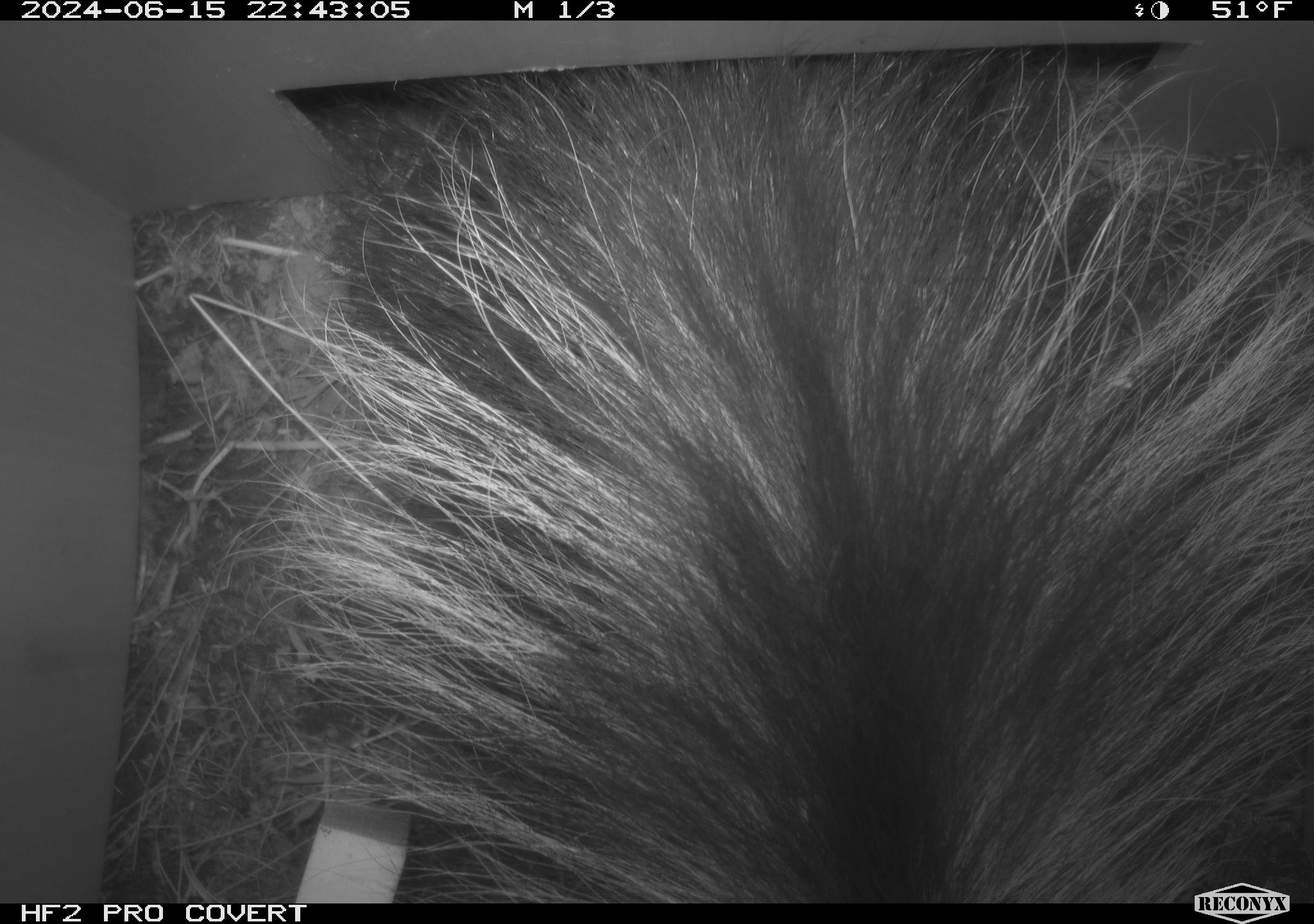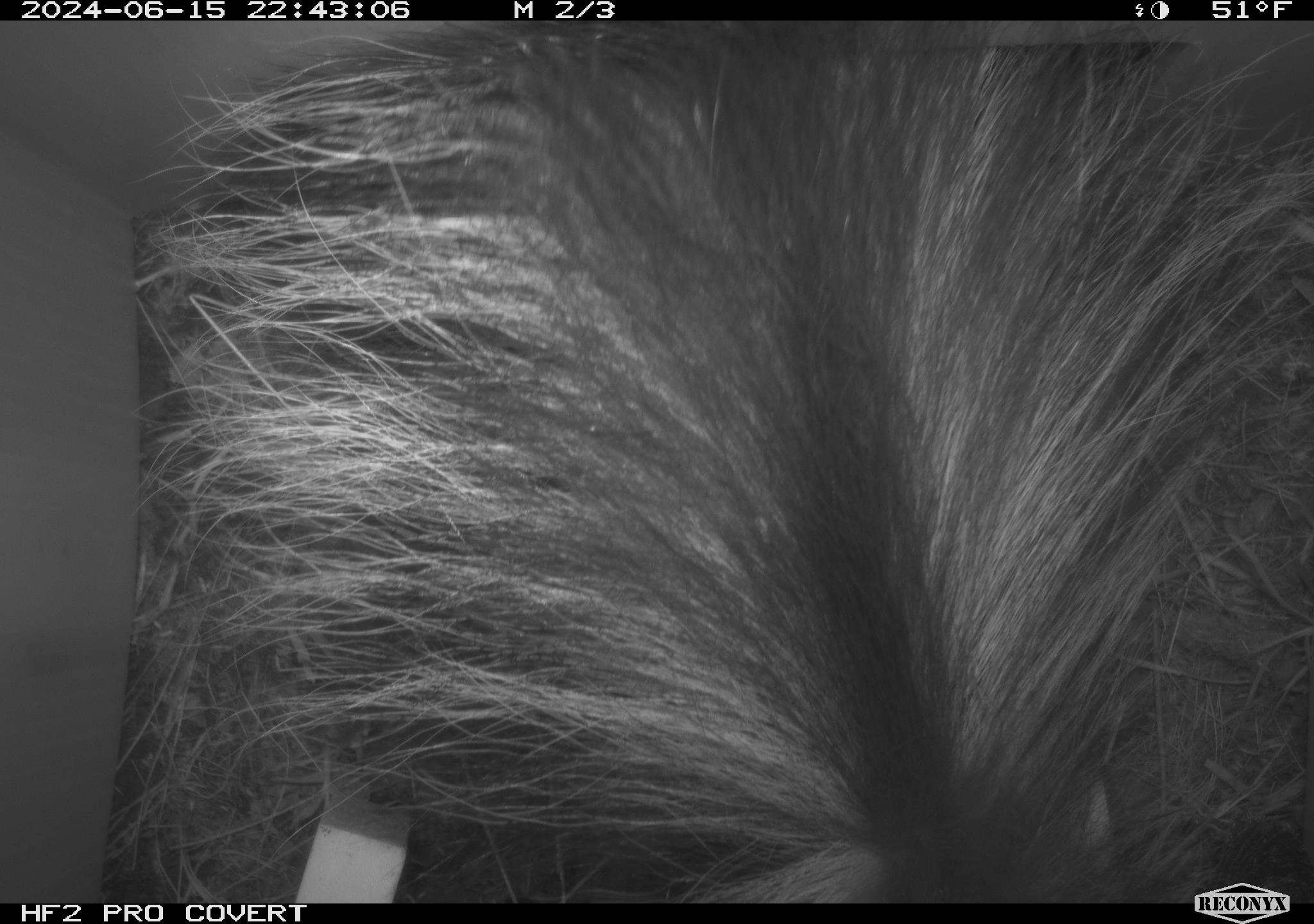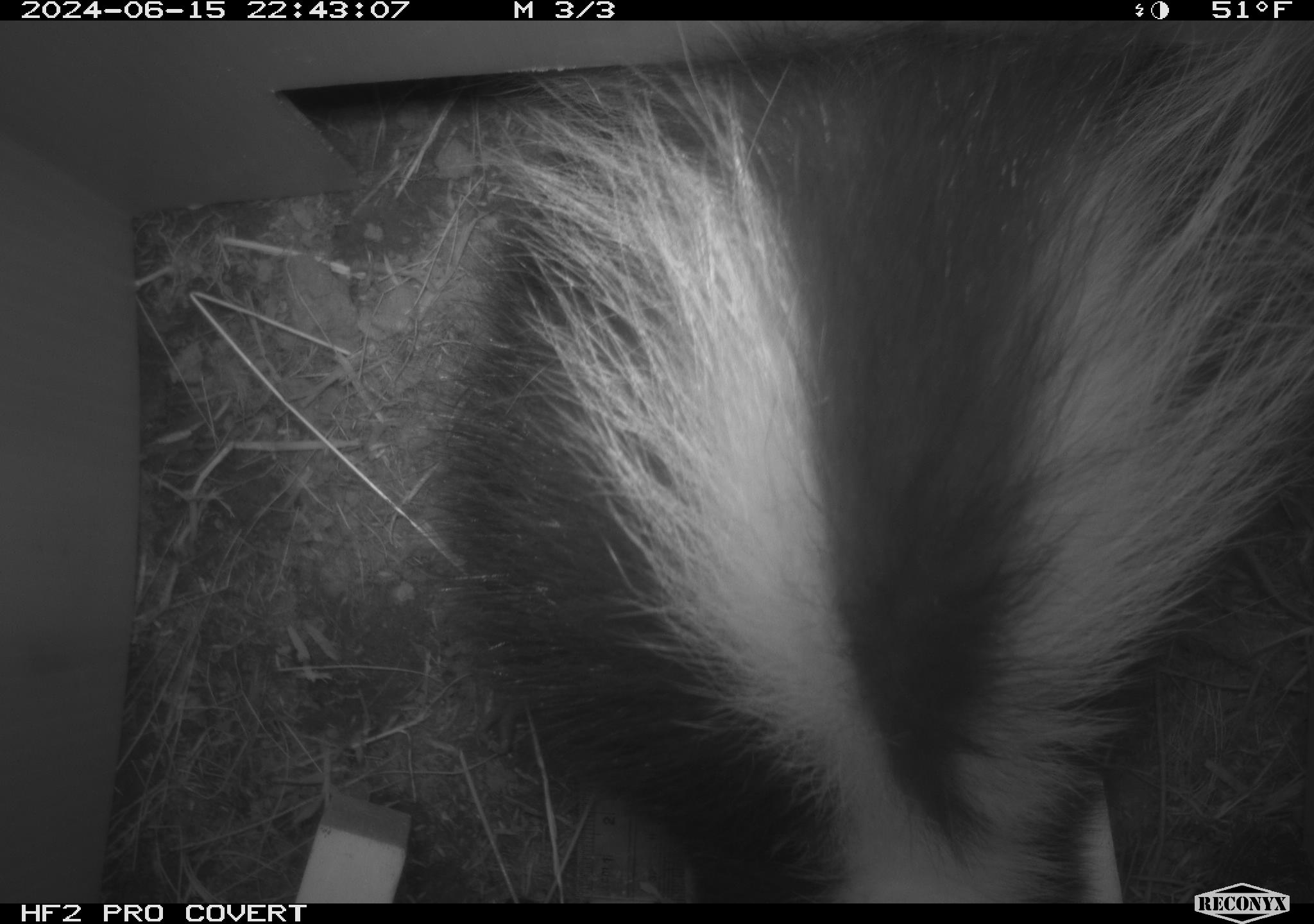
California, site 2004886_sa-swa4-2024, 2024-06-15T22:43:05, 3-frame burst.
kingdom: Animalia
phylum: Chordata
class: Mammalia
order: Carnivora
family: Mephitidae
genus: Mephitis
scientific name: Mephitis mephitis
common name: striped skunk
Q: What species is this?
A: Striped skunk (Mephitis mephitis).